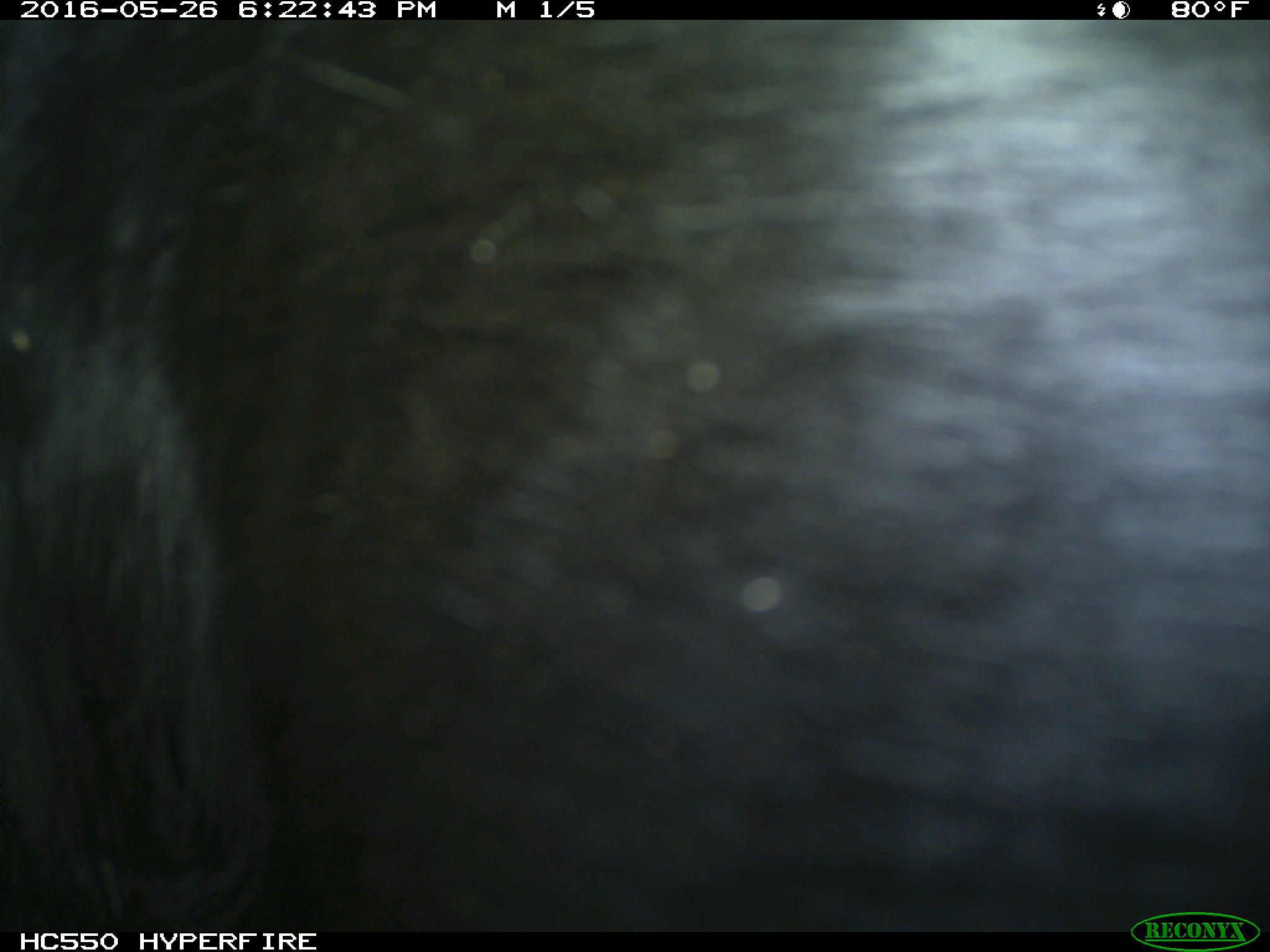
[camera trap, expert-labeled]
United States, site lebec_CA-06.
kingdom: Animalia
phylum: Chordata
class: Mammalia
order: Artiodactyla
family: Bovidae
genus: Bos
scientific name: Bos taurus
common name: domestic cow